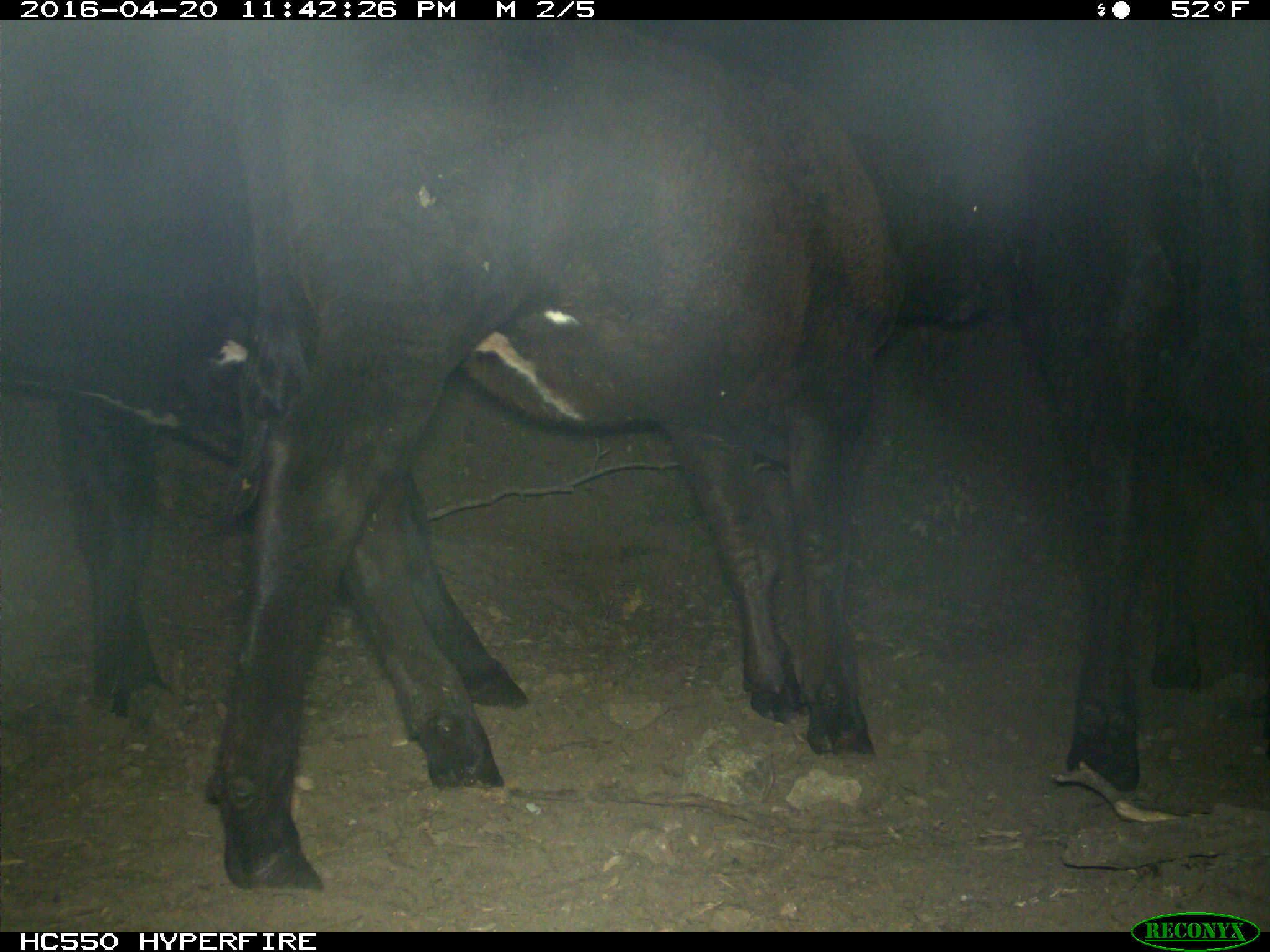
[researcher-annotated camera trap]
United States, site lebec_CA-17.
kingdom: Animalia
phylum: Chordata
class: Mammalia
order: Artiodactyla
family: Bovidae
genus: Bos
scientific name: Bos taurus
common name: domestic cow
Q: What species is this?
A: Bos taurus (domestic cow).